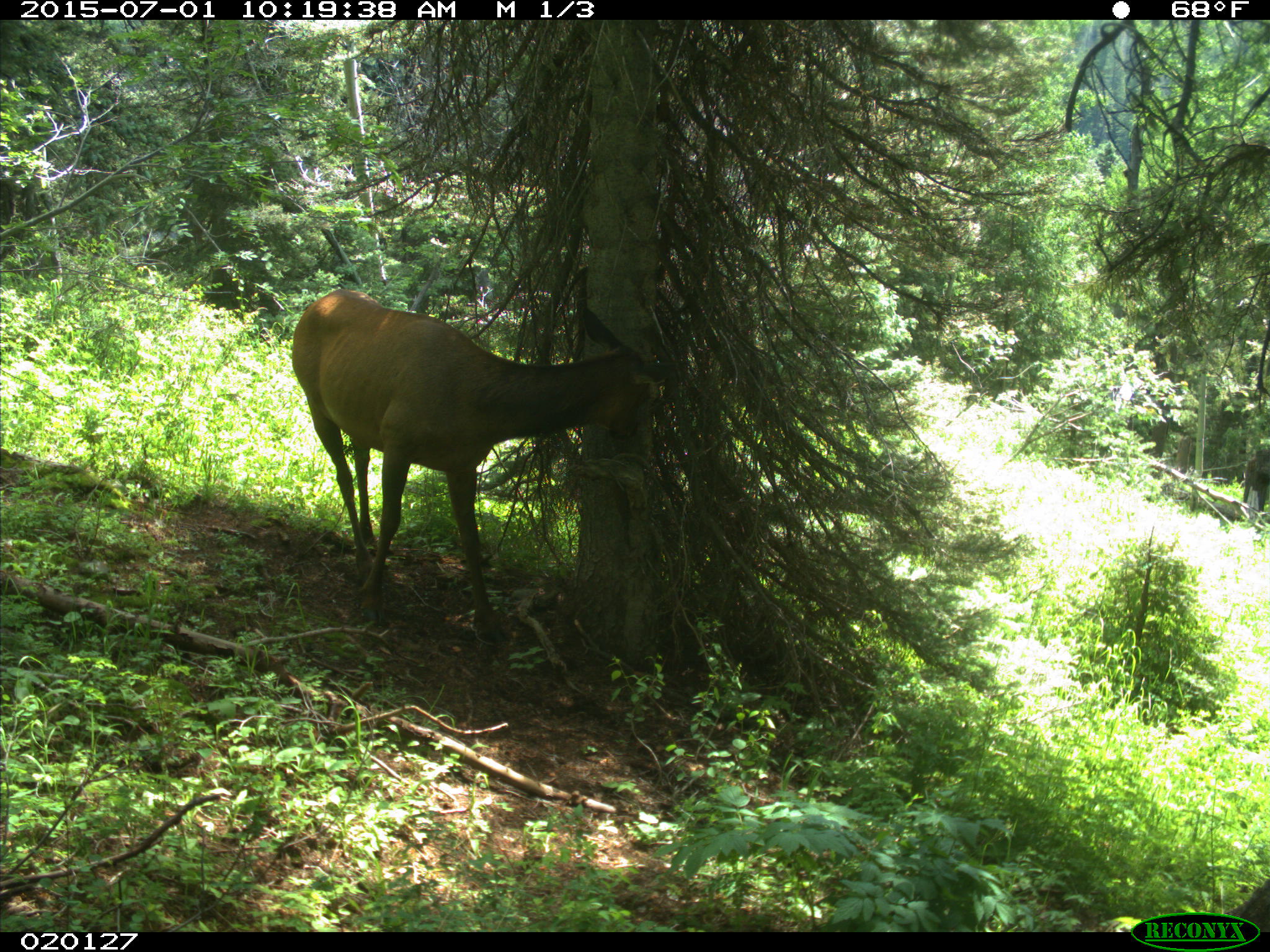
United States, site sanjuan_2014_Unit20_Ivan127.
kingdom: Animalia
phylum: Chordata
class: Mammalia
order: Artiodactyla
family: Cervidae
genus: Cervus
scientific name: Cervus elaphus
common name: red deer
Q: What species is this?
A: Cervus elaphus (red deer).